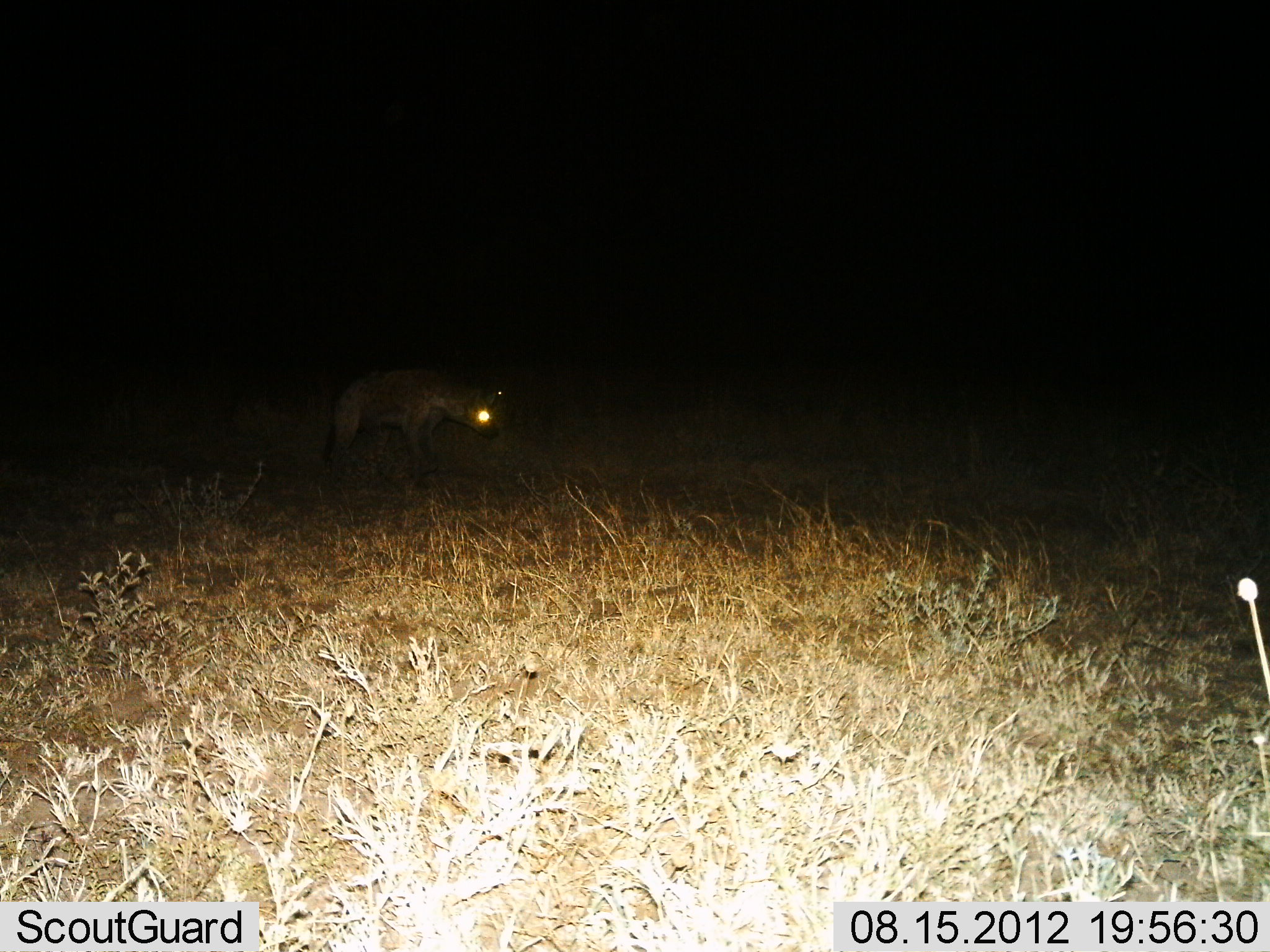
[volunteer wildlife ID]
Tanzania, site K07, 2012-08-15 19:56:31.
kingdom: Animalia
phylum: Chordata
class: Mammalia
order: Carnivora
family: Hyaenidae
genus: Crocuta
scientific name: Crocuta crocuta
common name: spotted hyena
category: hyenaspotted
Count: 1.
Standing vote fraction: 70%.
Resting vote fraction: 0%.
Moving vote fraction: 30%.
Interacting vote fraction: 0%.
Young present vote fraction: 0%.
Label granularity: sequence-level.